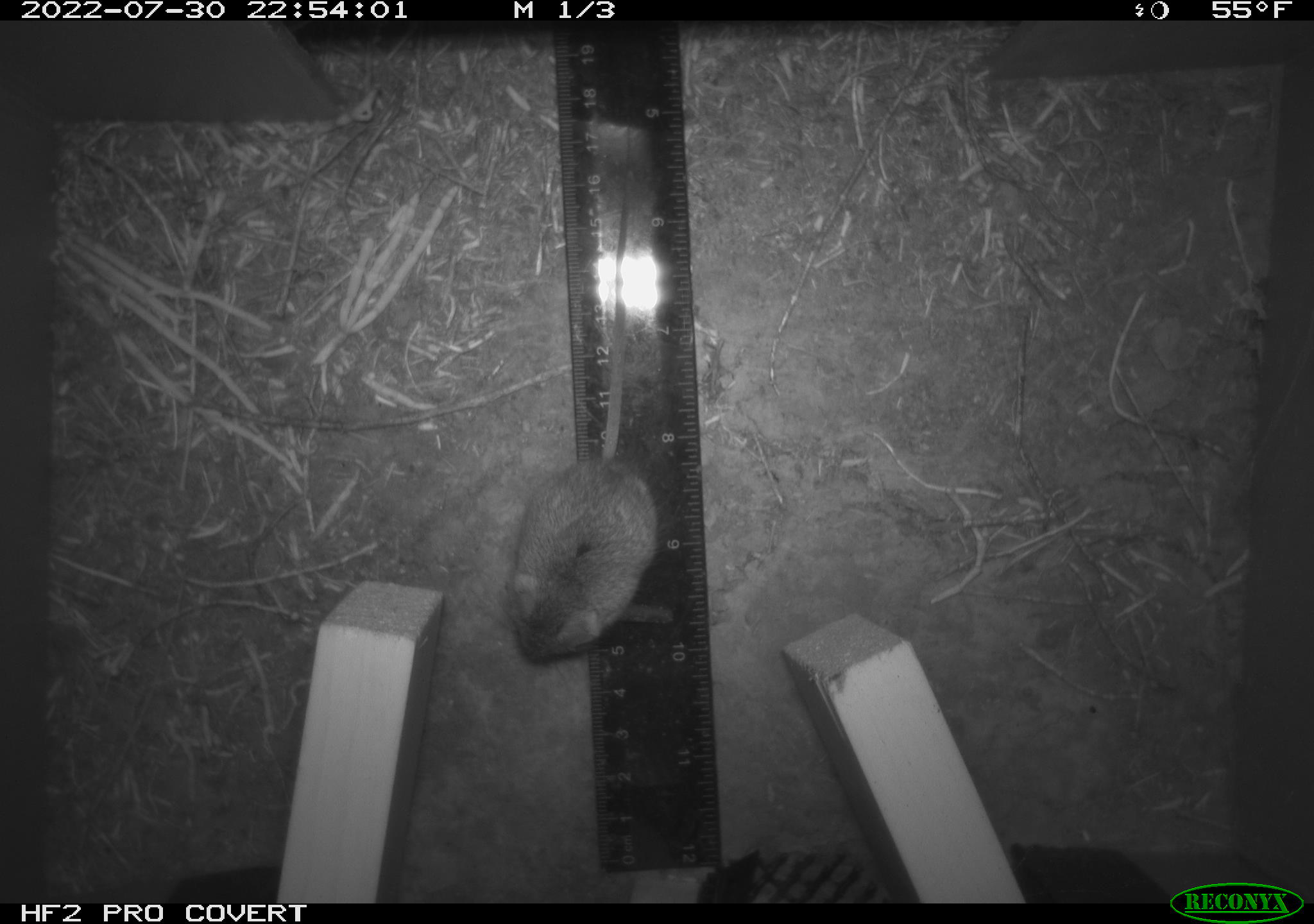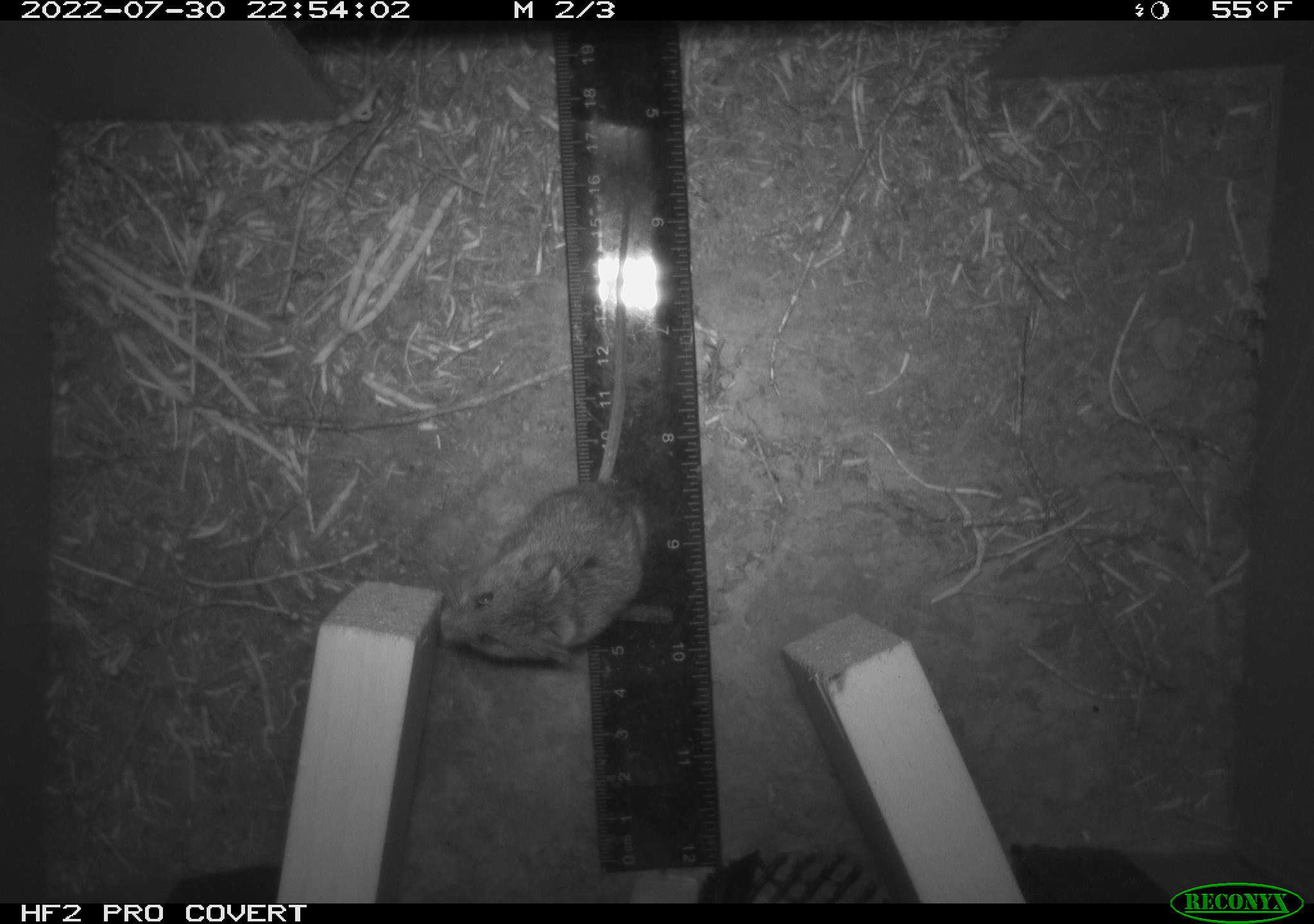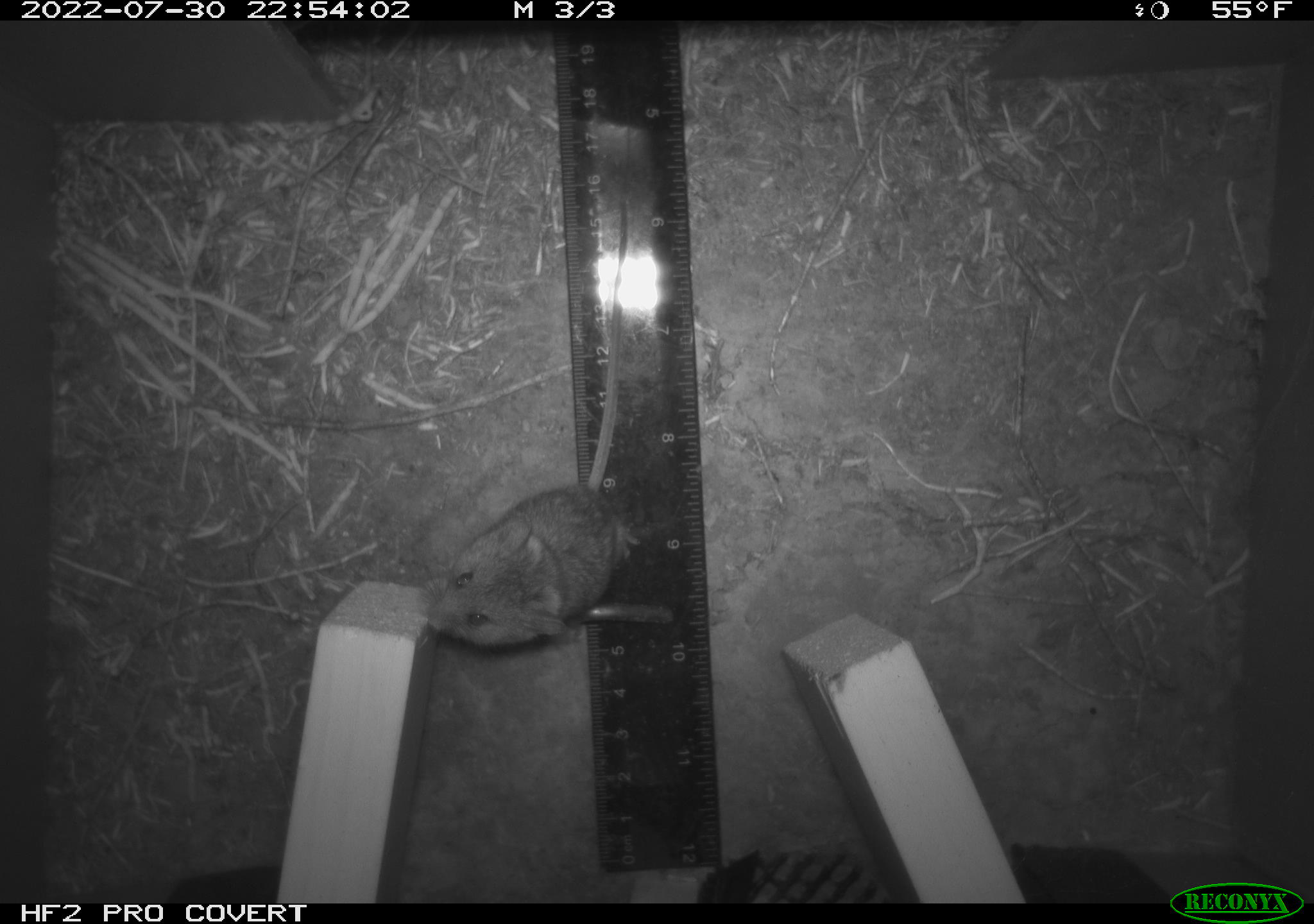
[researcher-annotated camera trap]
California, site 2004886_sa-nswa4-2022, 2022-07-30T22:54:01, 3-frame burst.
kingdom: Animalia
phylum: Chordata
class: Mammalia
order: Rodentia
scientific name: Rodentia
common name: rodent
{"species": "rodent (Rodentia)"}